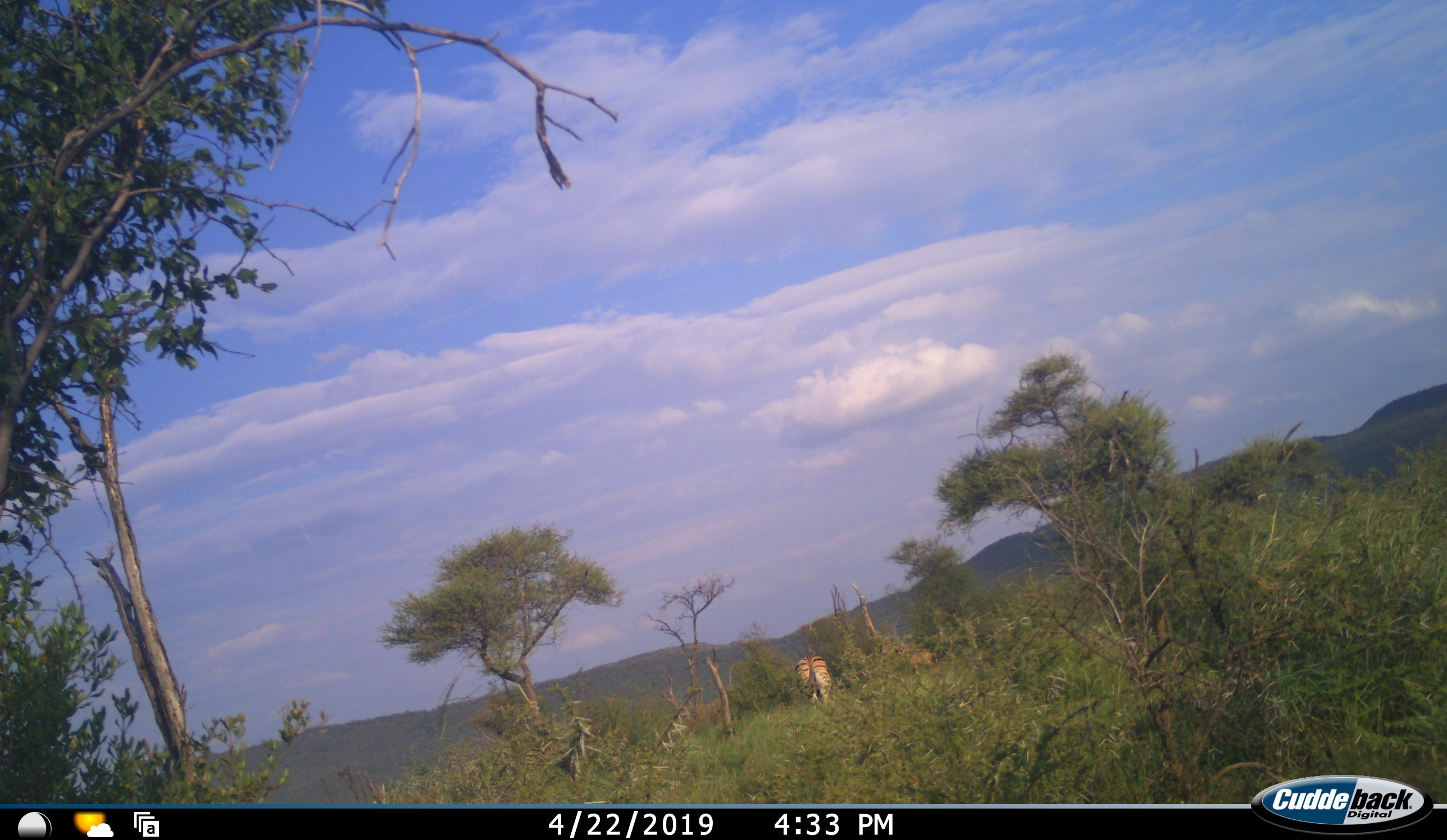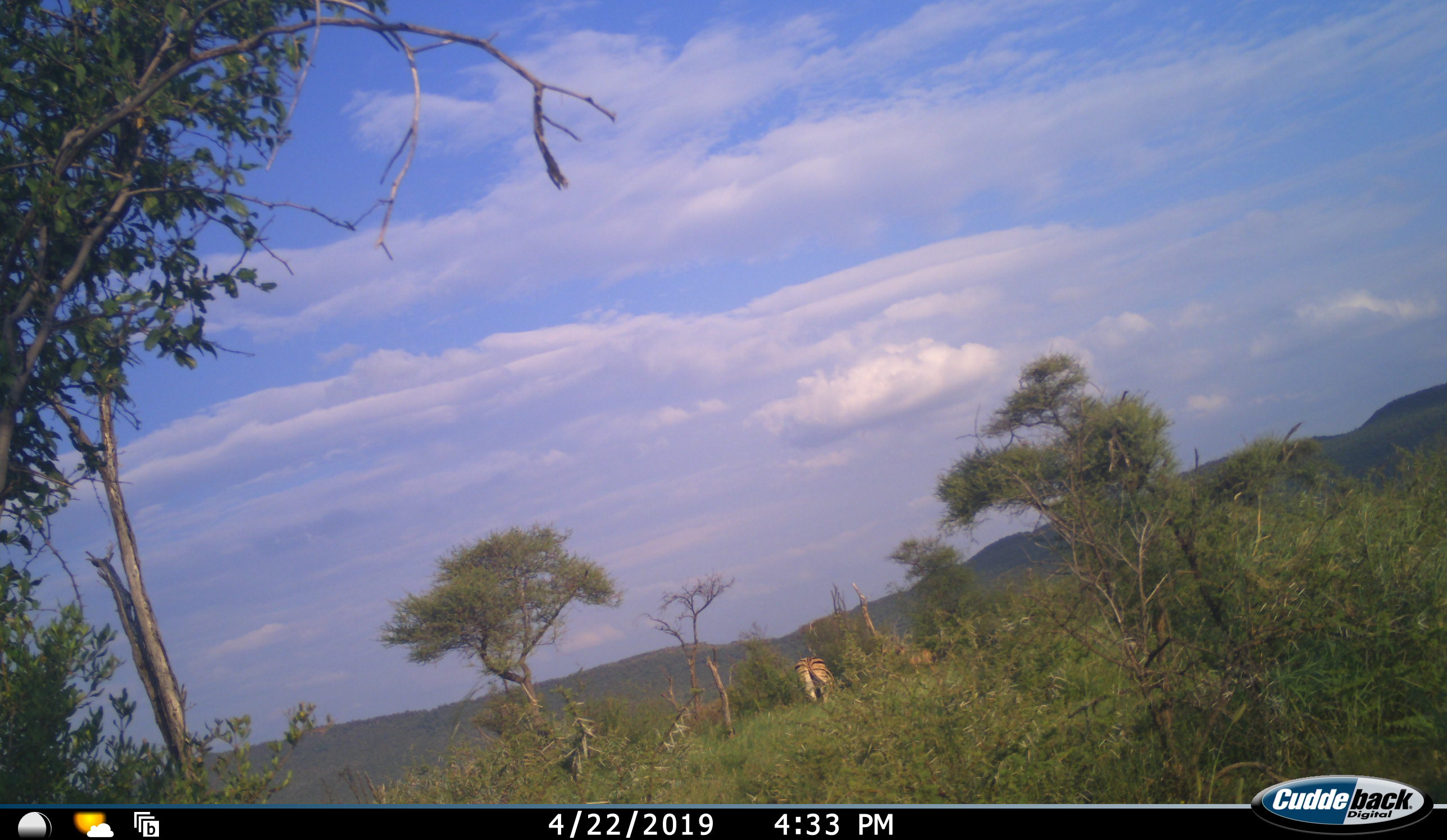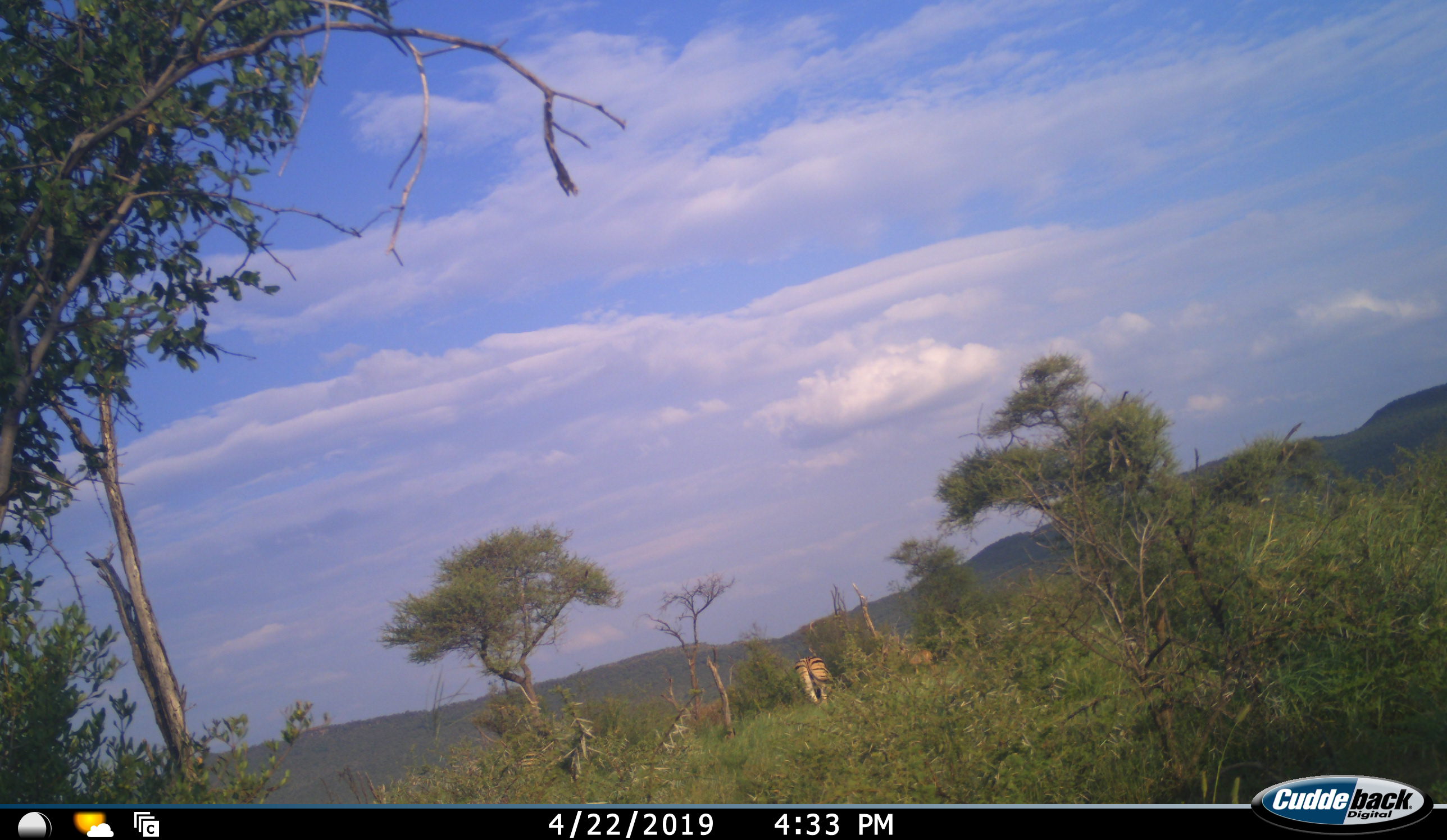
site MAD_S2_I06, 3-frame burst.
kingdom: Animalia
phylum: Chordata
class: Mammalia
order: Perissodactyla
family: Equidae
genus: Equus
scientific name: Equus quagga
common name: plains zebra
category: zebraplains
Zebraplains (plains zebra) (Equus quagga), count 1. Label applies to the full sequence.